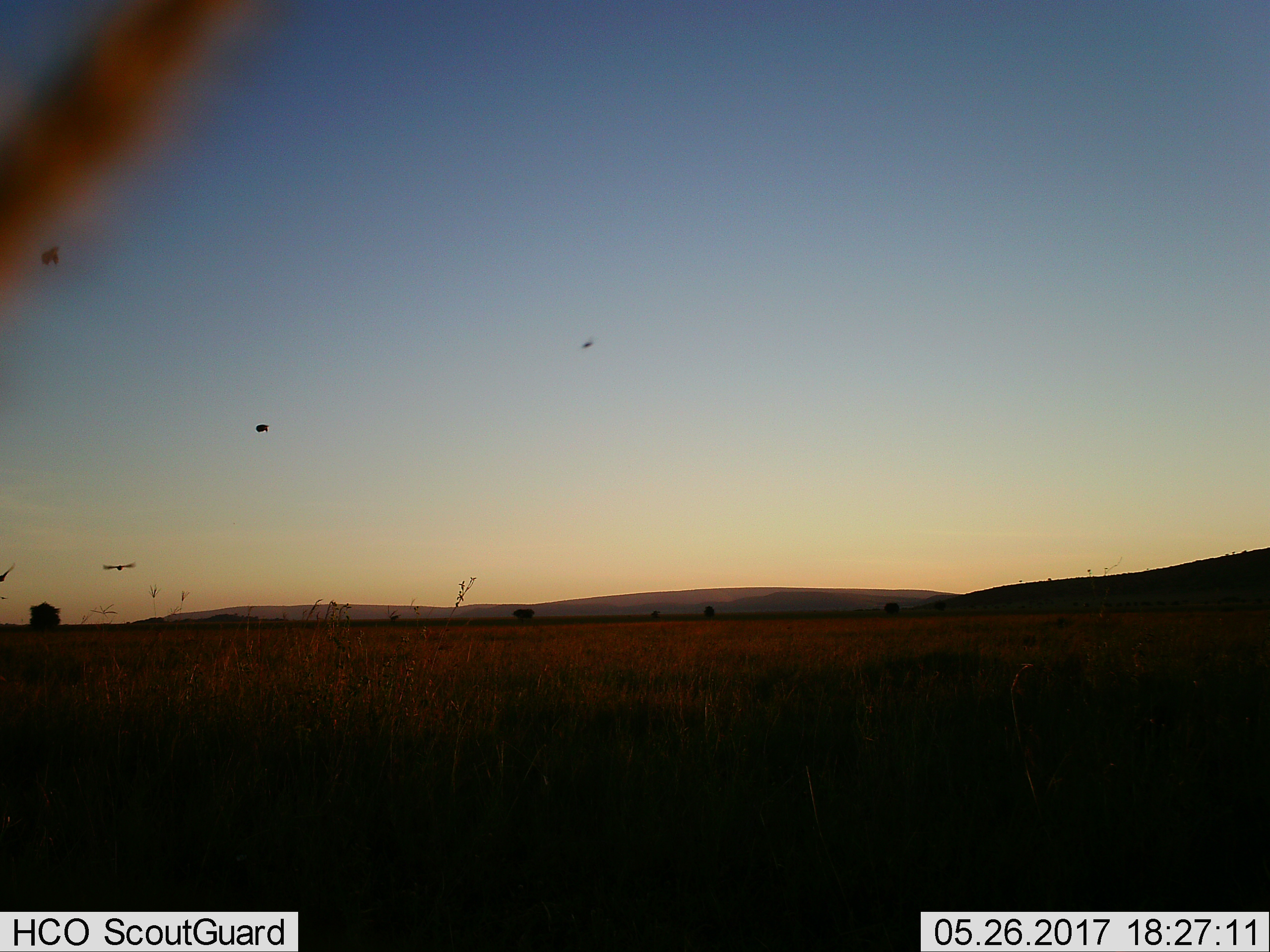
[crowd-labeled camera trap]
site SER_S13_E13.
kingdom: Animalia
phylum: Chordata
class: Aves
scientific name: Aves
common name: bird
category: birdother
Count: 5.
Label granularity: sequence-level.